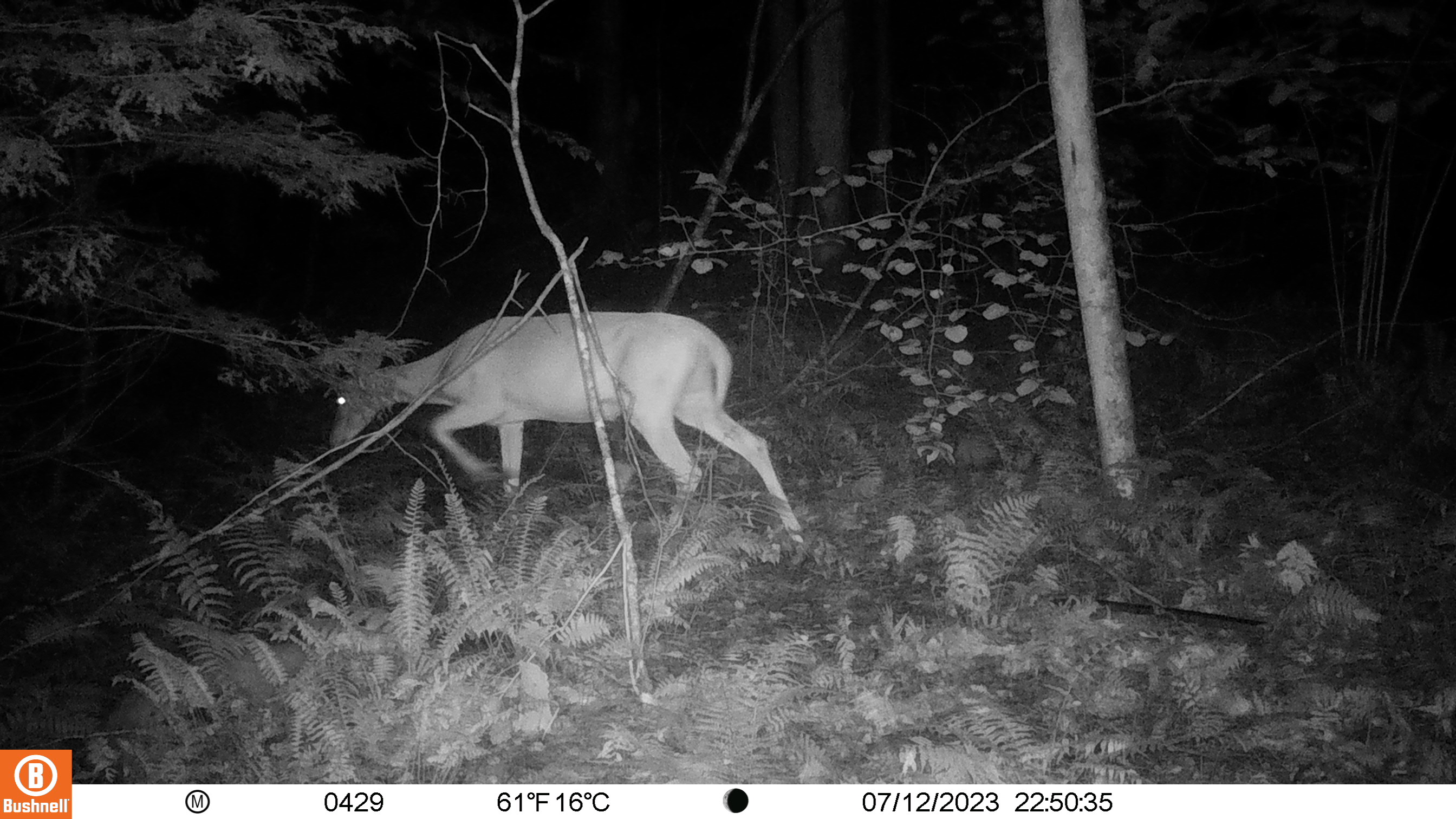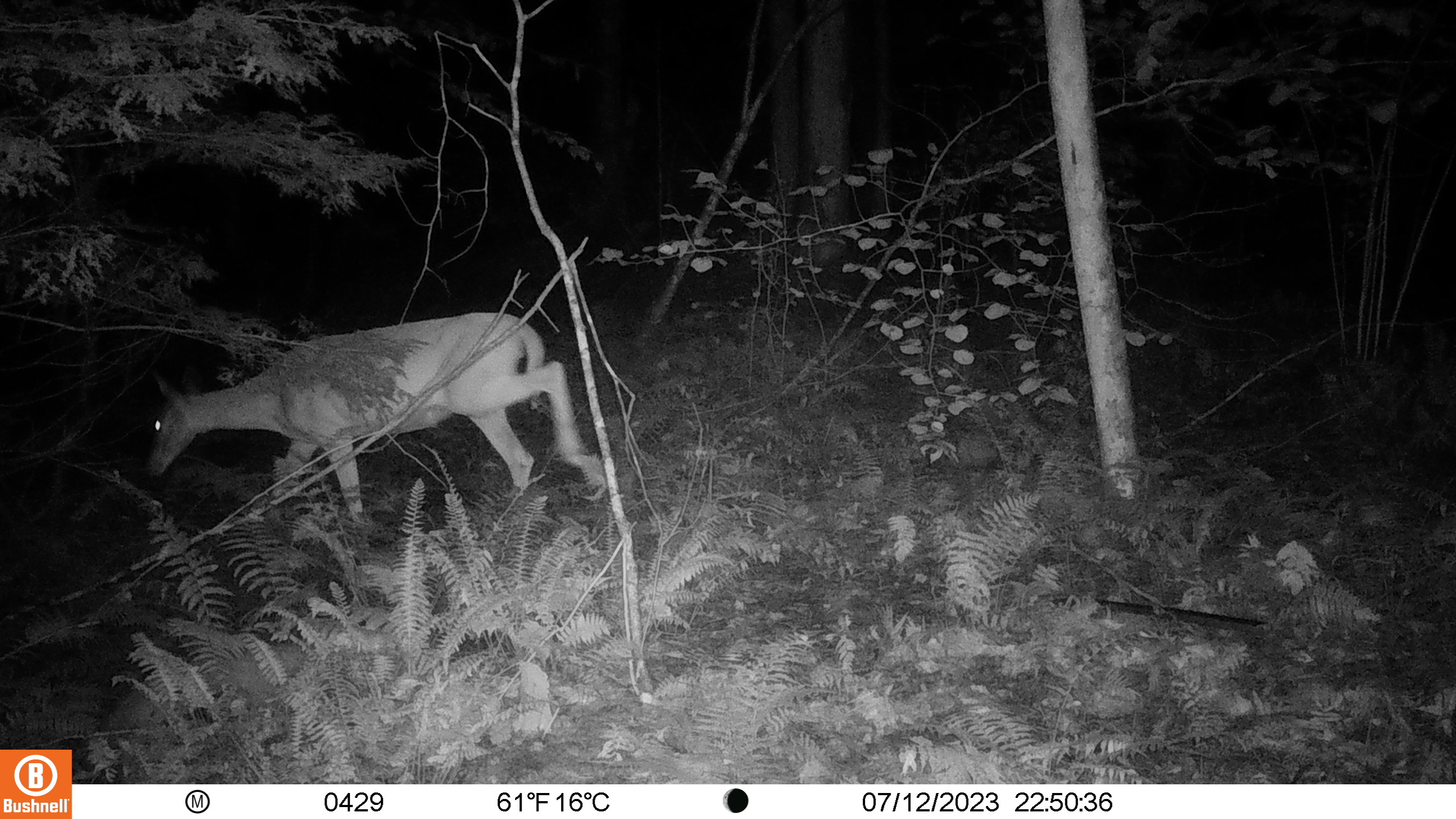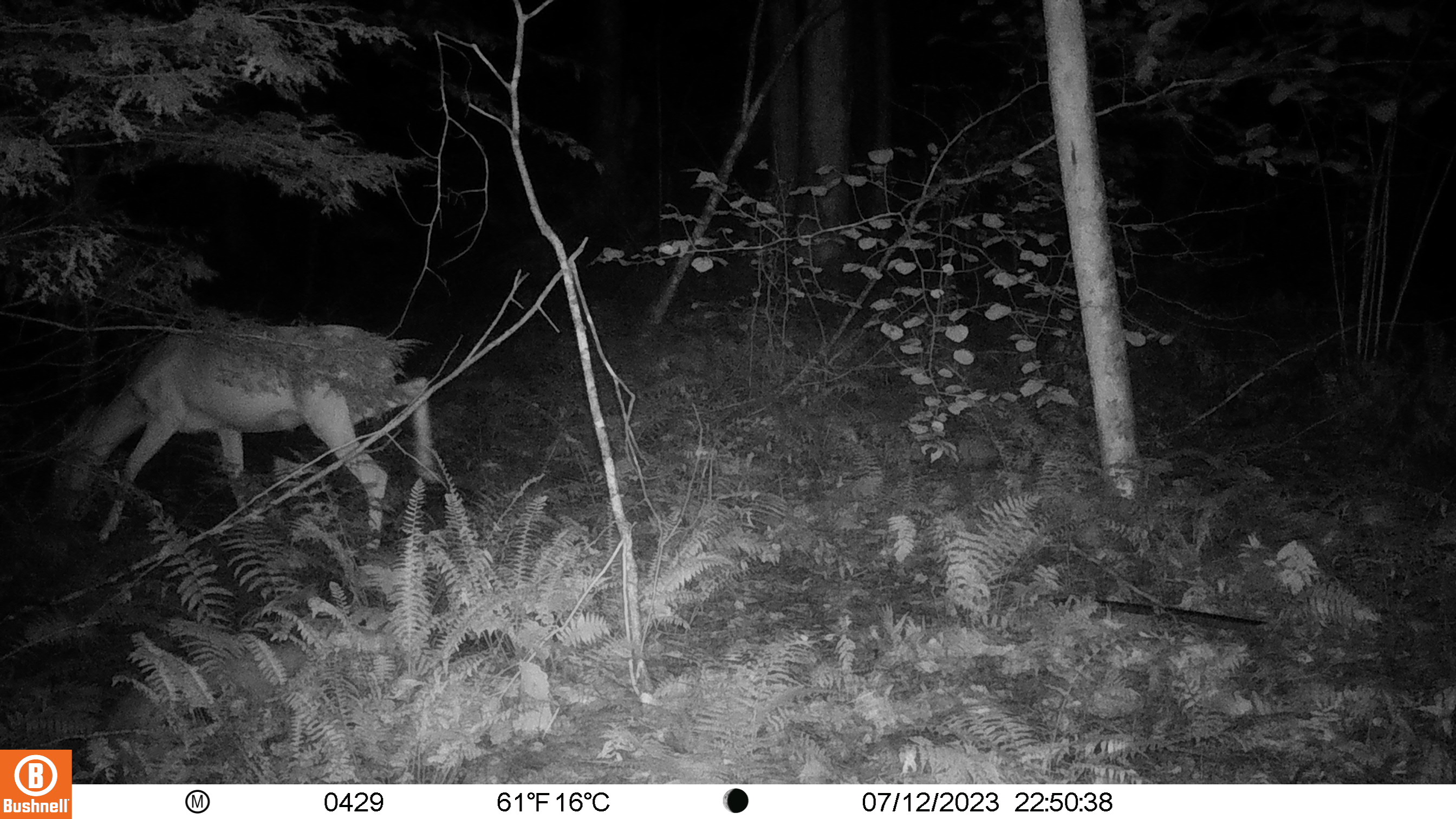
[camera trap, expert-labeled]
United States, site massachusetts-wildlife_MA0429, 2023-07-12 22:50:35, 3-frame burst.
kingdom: Animalia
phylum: Chordata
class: Mammalia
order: Artiodactyla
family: Cervidae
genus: Odocoileus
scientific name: Odocoileus virginianus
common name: white-tailed deer